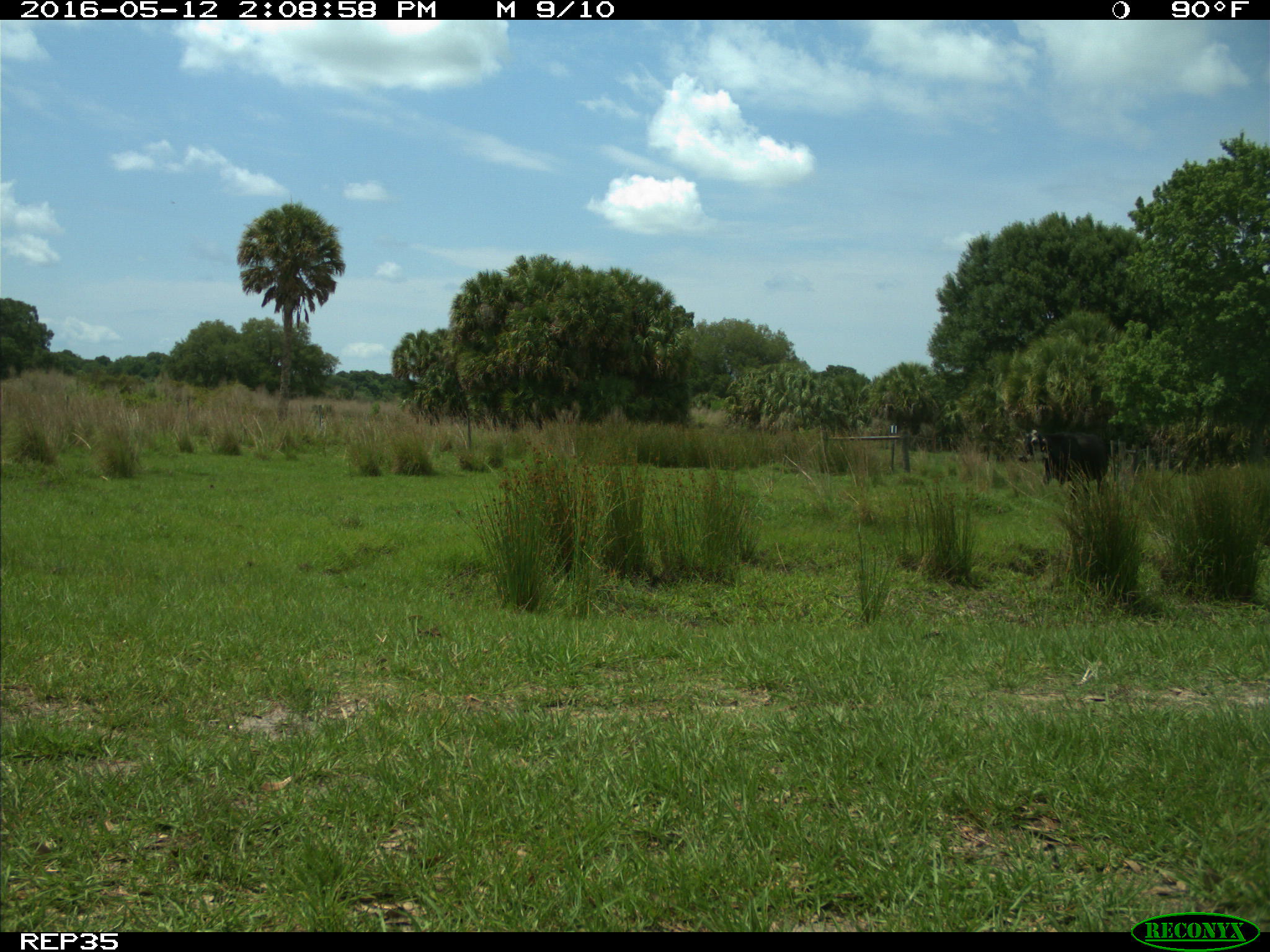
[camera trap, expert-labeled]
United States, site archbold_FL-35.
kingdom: Animalia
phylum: Chordata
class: Mammalia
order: Artiodactyla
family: Bovidae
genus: Bos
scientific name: Bos taurus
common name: domestic cow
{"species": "Bos taurus (domestic cow)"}